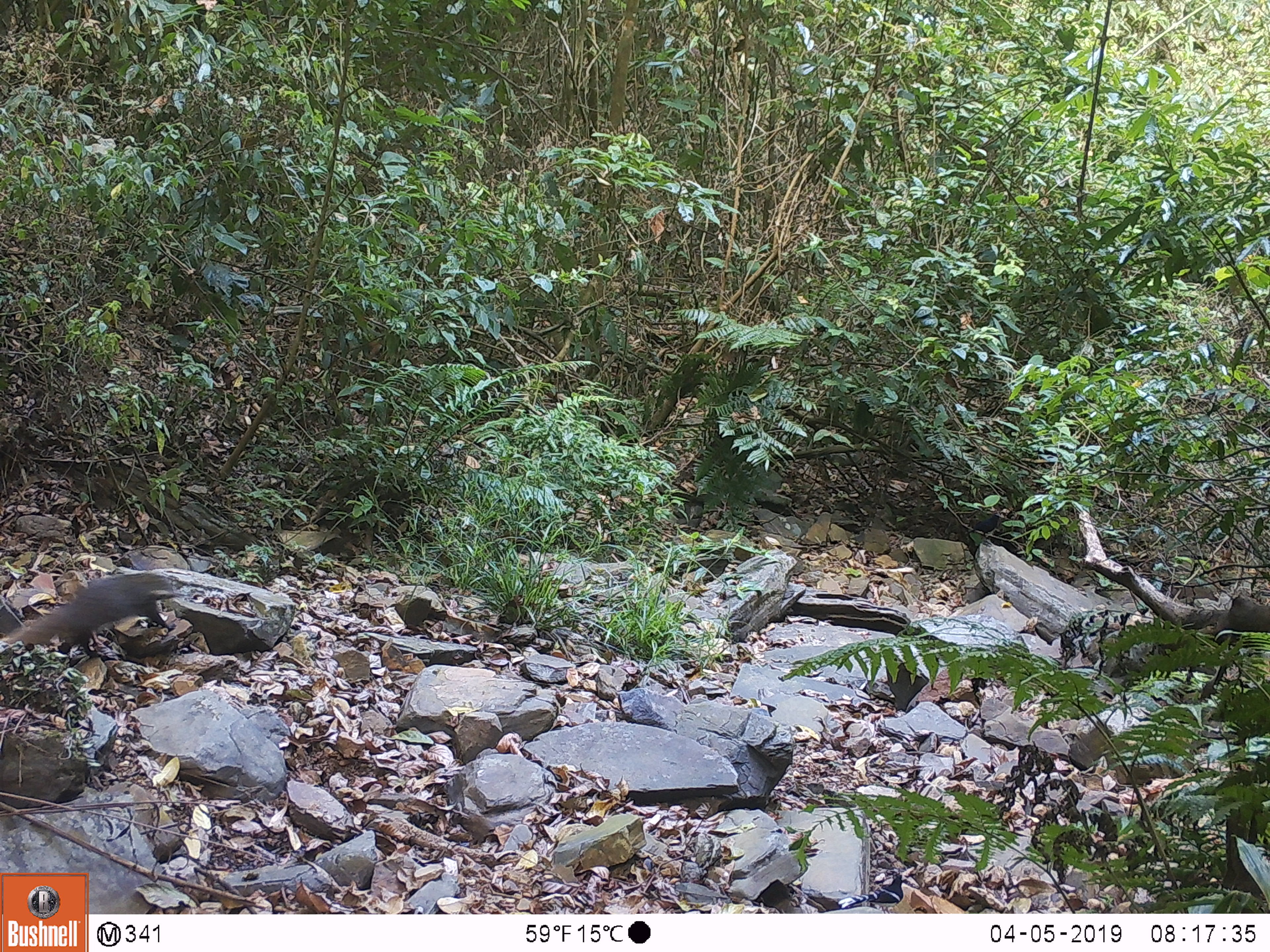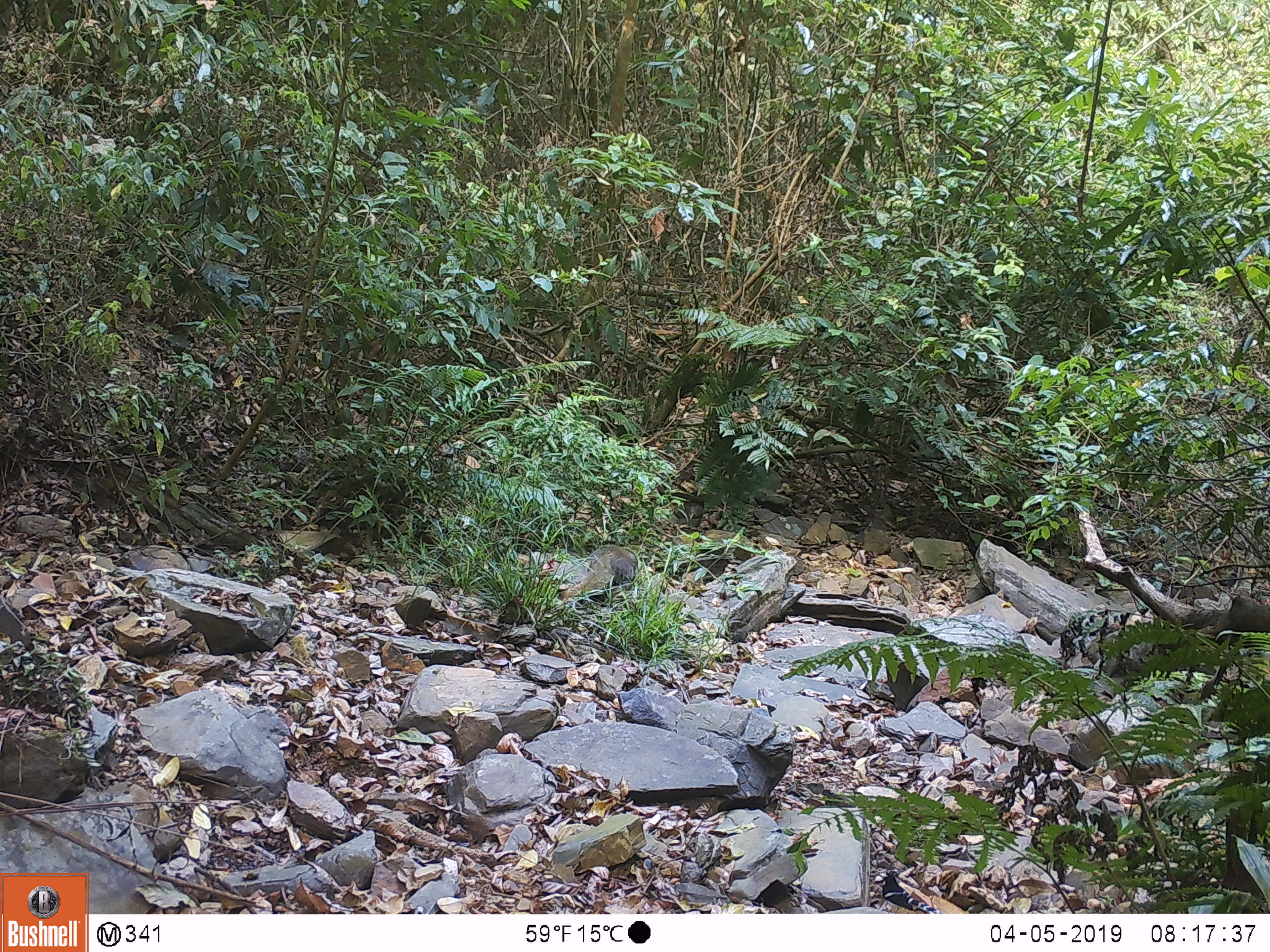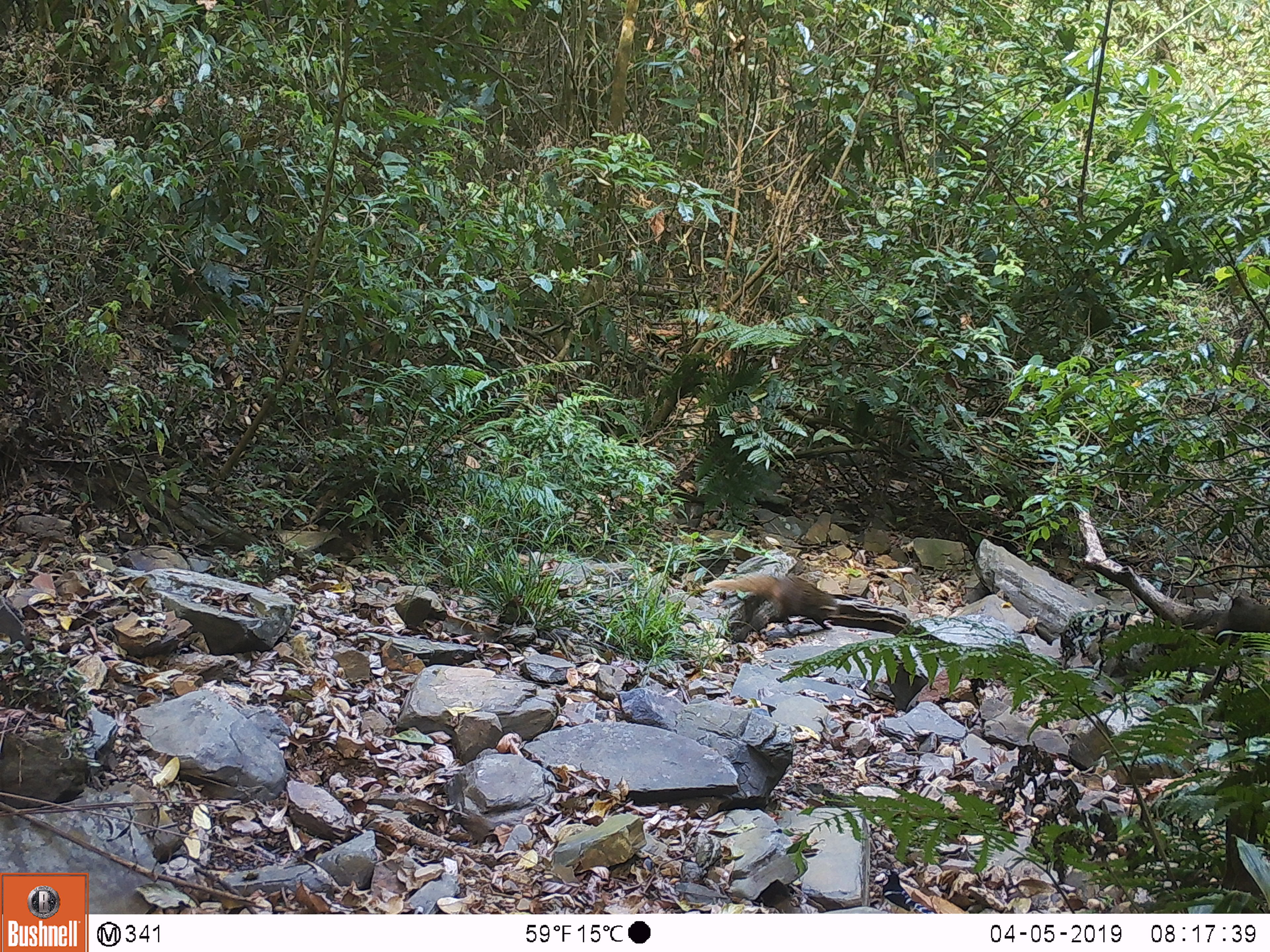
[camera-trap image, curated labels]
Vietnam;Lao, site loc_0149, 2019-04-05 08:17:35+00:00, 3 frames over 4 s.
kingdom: Animalia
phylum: Chordata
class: Mammalia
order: Carnivora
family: Herpestidae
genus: Urva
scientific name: Urva urva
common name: crab-eating mongoose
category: crab eating mongoose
Crab eating mongoose (crab-eating mongoose) (Urva urva). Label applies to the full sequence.